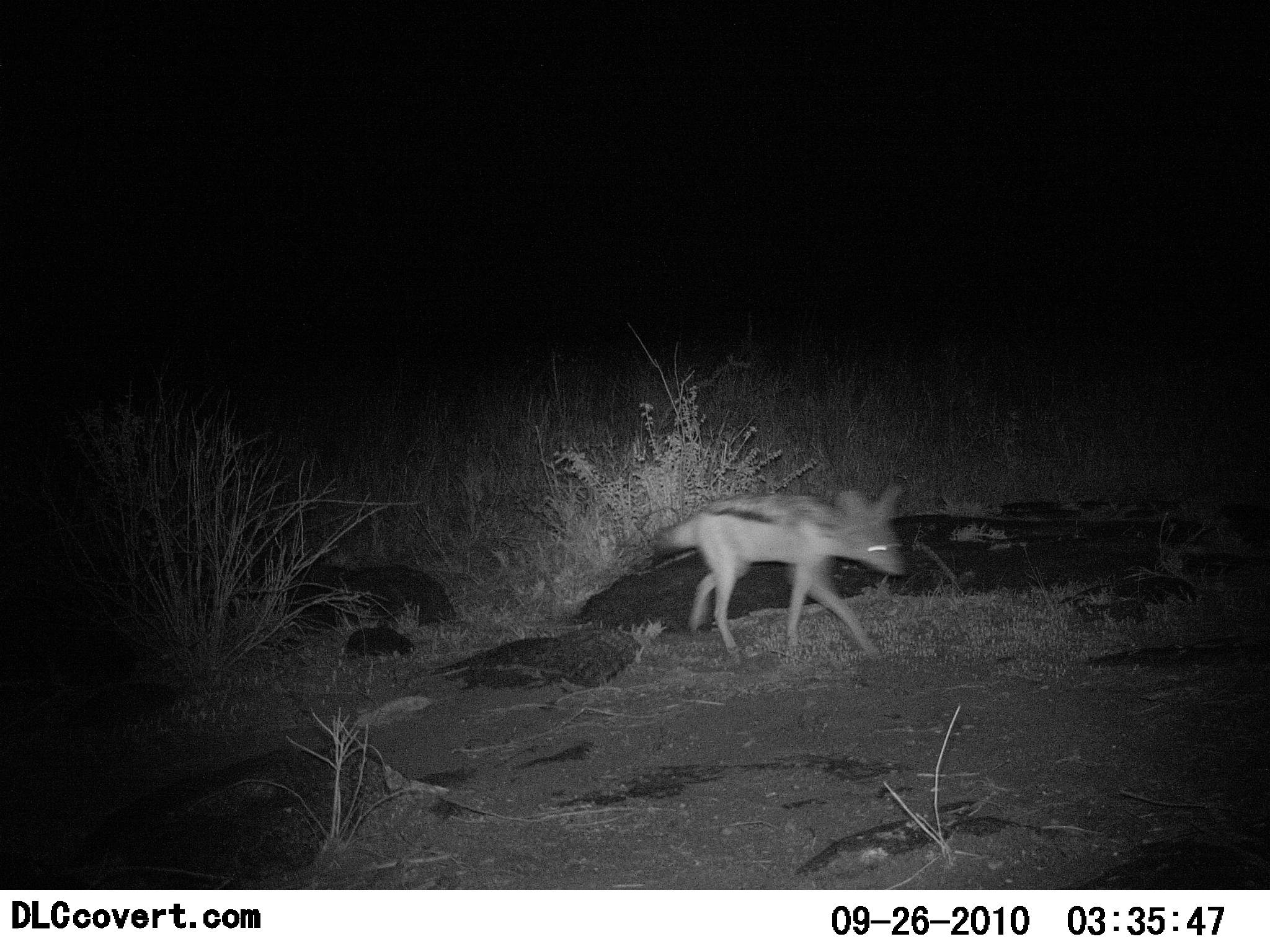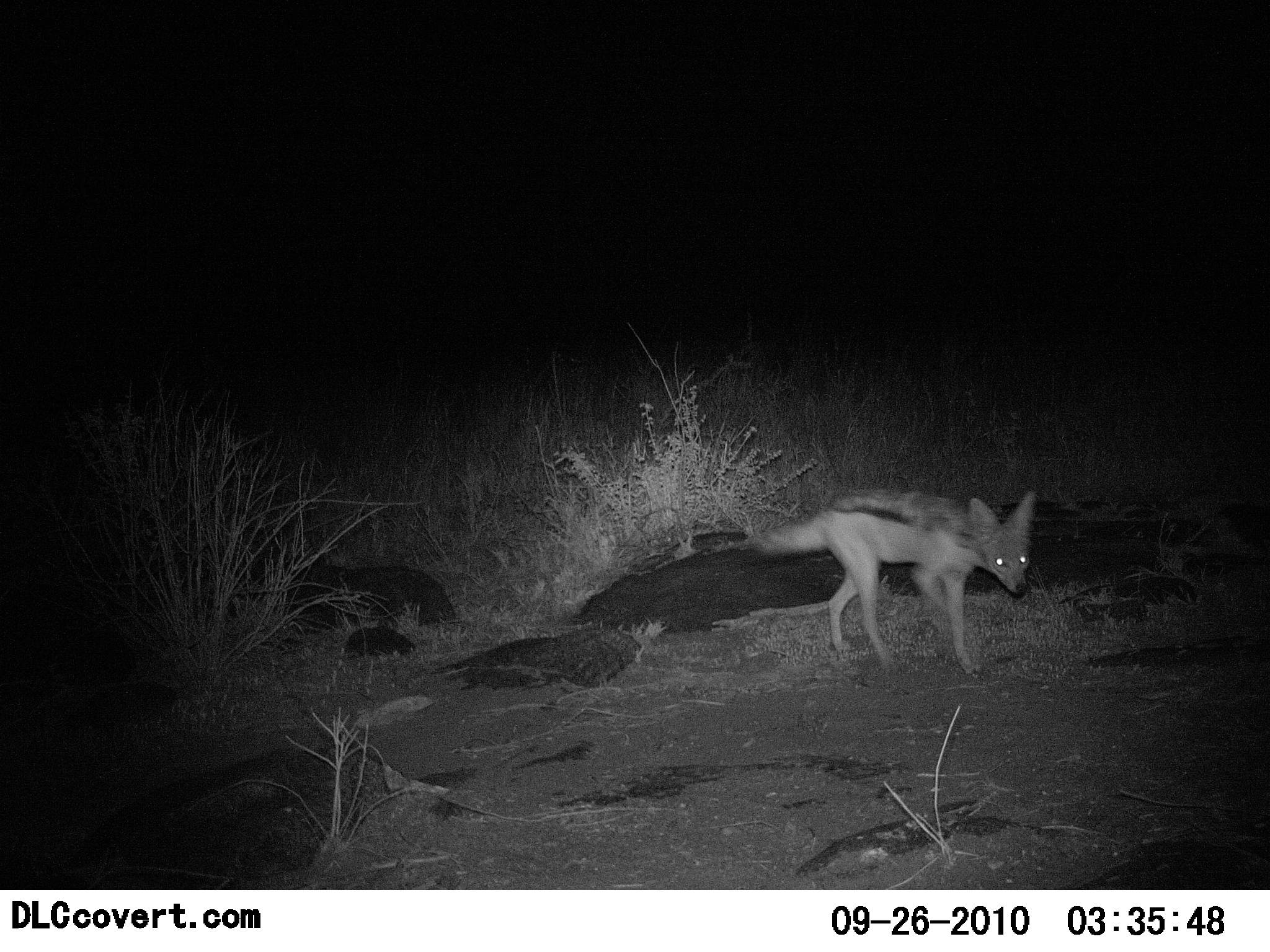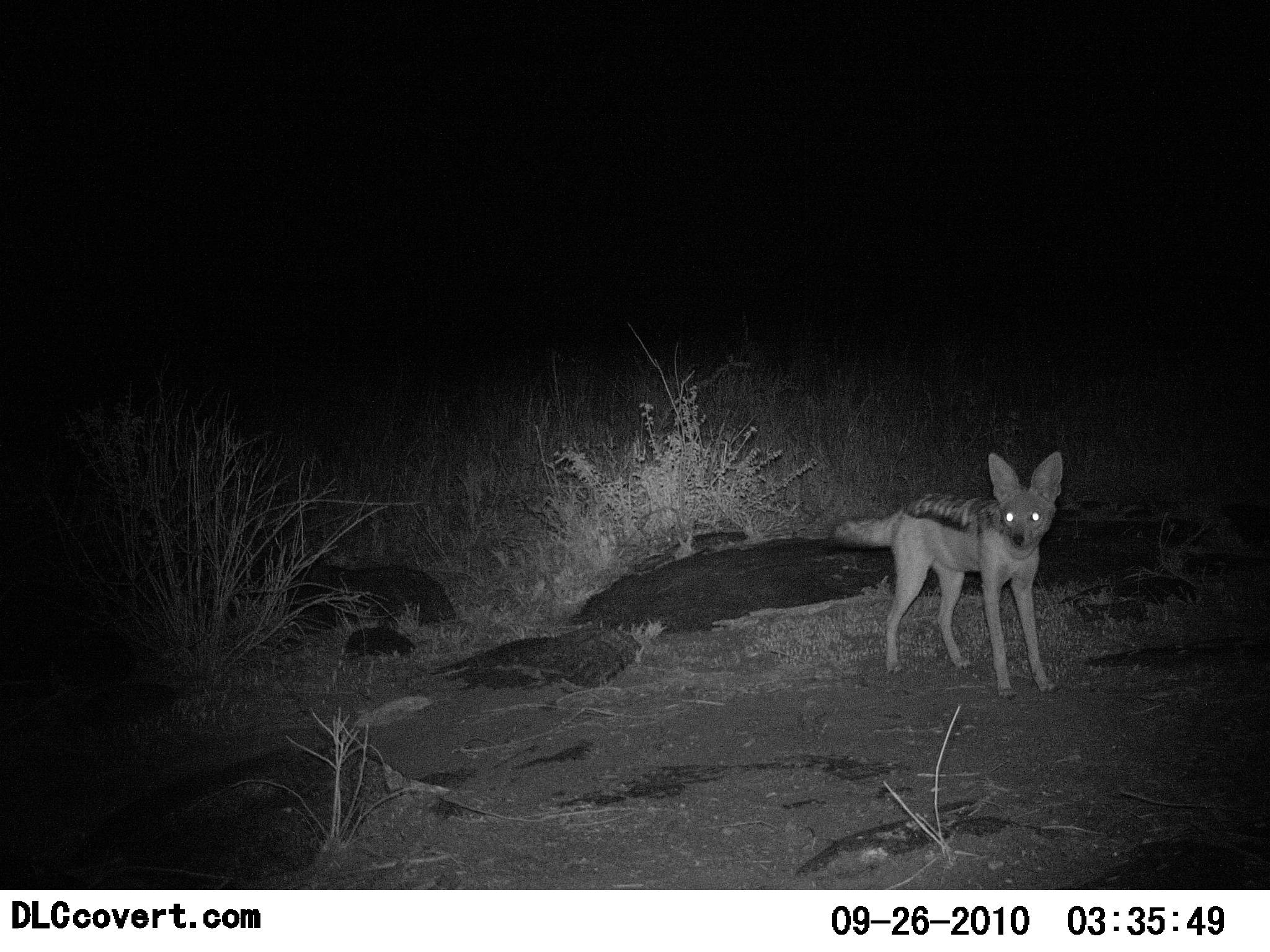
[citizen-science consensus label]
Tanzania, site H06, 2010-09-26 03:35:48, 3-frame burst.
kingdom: Animalia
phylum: Chordata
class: Mammalia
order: Carnivora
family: Canidae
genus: Lupulella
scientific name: Lupulella mesomelas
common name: black-backed jackal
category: jackal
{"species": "jackal (black-backed jackal) (Lupulella mesomelas)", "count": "1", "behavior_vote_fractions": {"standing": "17%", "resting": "0%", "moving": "92%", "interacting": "0%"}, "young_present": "0%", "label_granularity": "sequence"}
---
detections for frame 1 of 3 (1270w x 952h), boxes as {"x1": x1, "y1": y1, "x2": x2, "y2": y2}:
animal: {"x1": 652, "y1": 483, "x2": 906, "y2": 669}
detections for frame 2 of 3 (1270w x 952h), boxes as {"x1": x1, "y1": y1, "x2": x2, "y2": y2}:
animal: {"x1": 751, "y1": 488, "x2": 1039, "y2": 677}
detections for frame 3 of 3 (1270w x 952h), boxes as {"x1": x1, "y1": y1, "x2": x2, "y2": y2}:
animal: {"x1": 833, "y1": 451, "x2": 1067, "y2": 699}